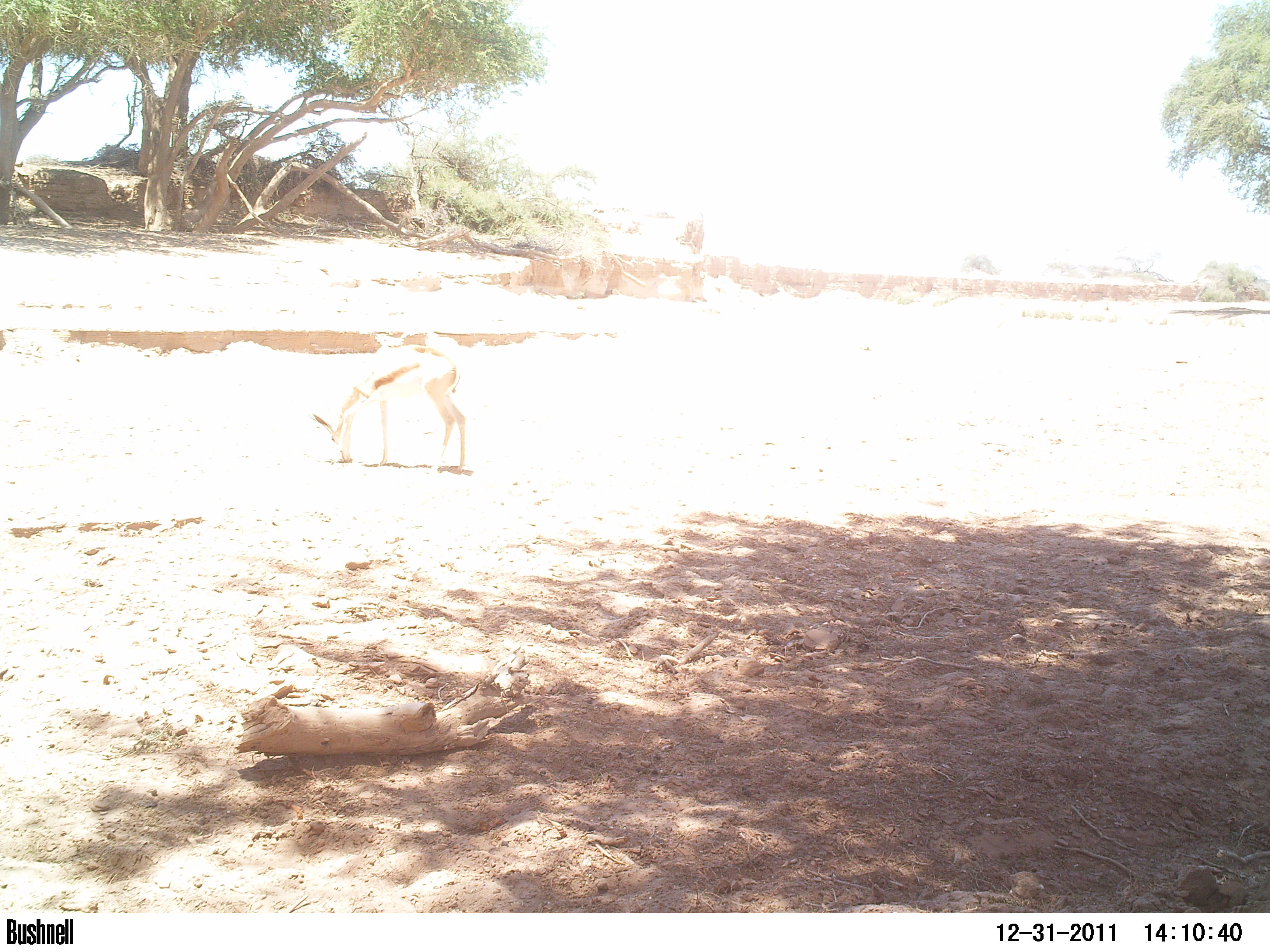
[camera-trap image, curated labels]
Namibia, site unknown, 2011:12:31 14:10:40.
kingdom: Animalia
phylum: Chordata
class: Mammalia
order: Artiodactyla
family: Bovidae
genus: Antidorcas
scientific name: Antidorcas marsupialis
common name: springbok